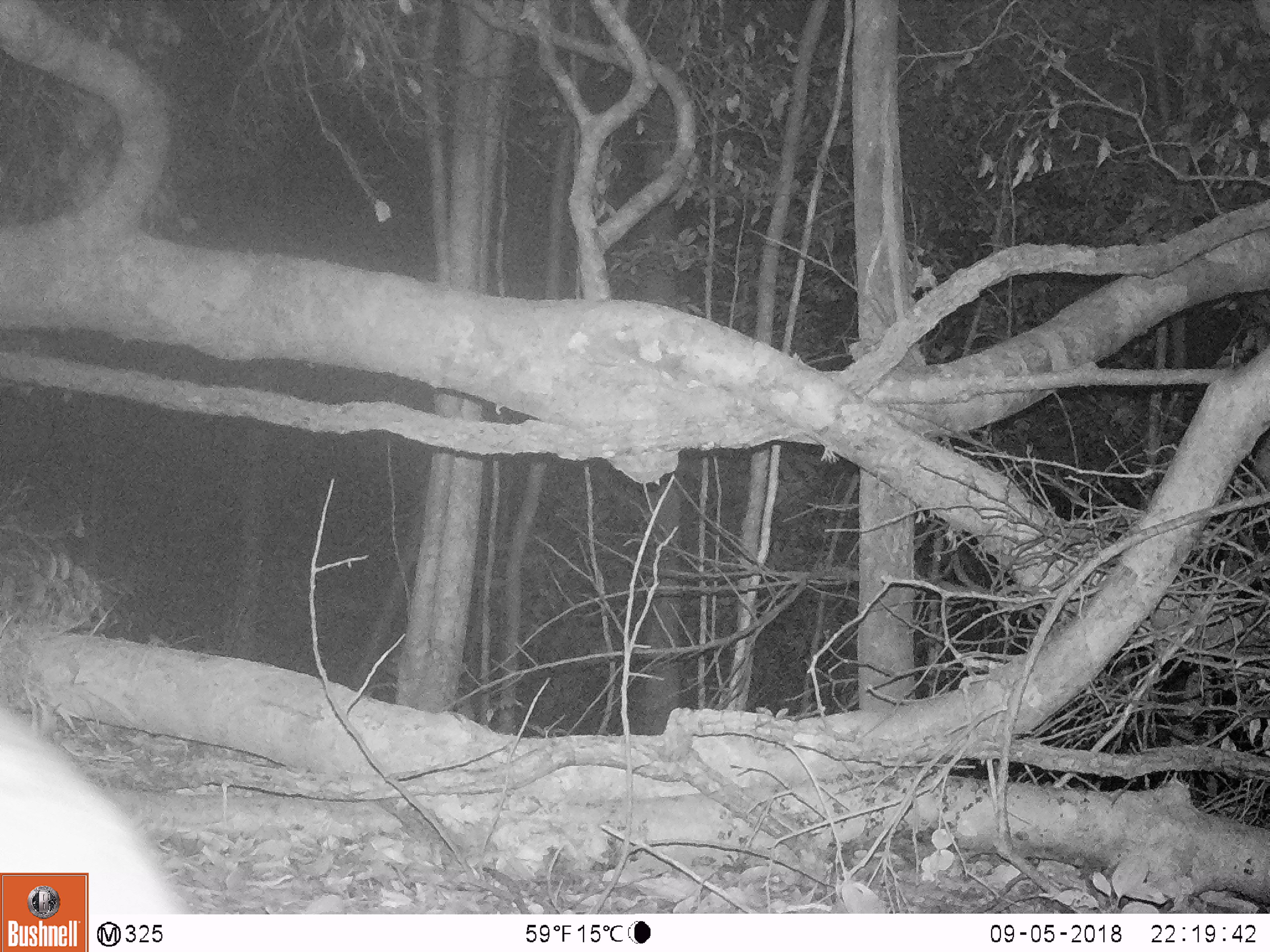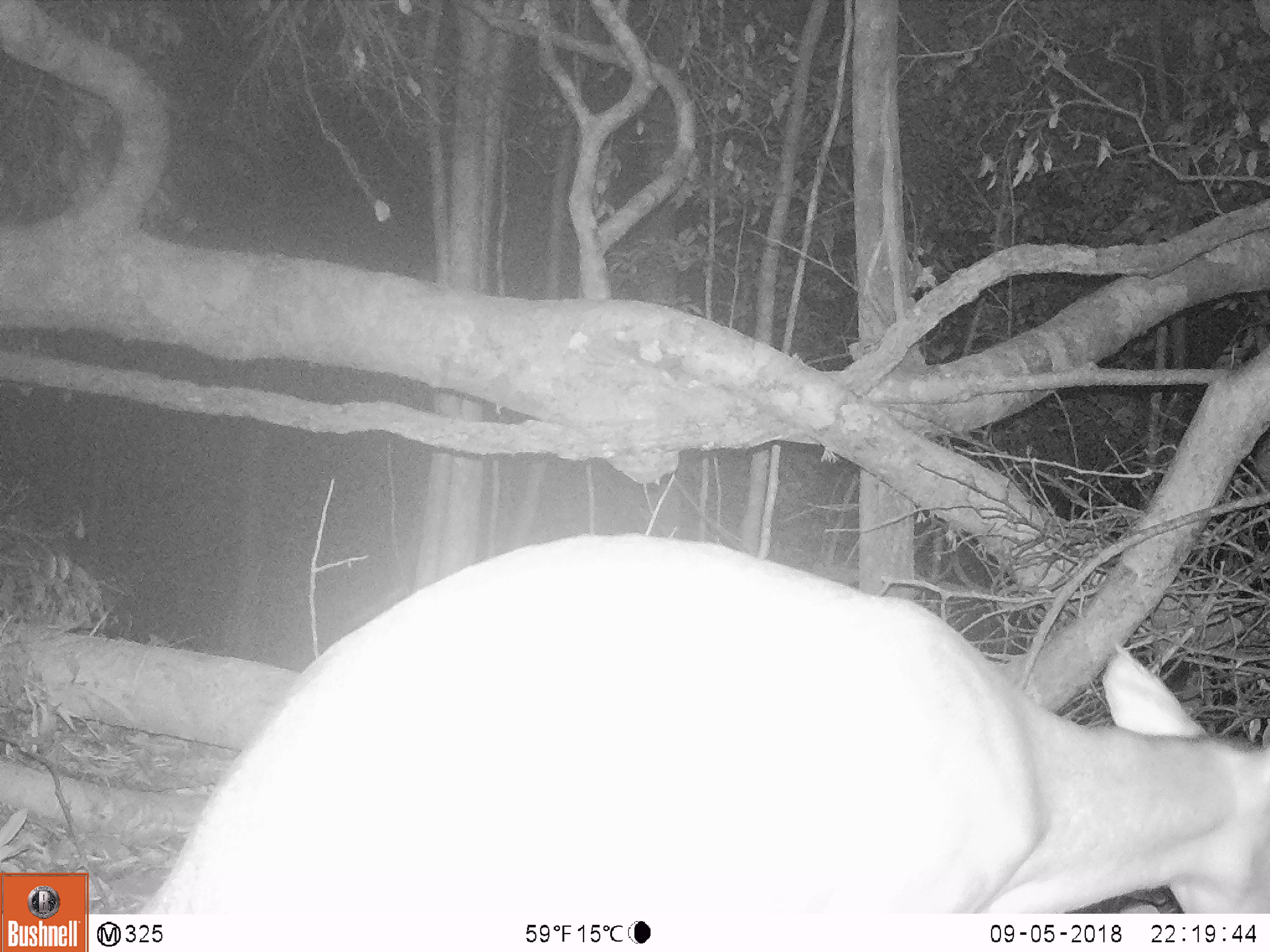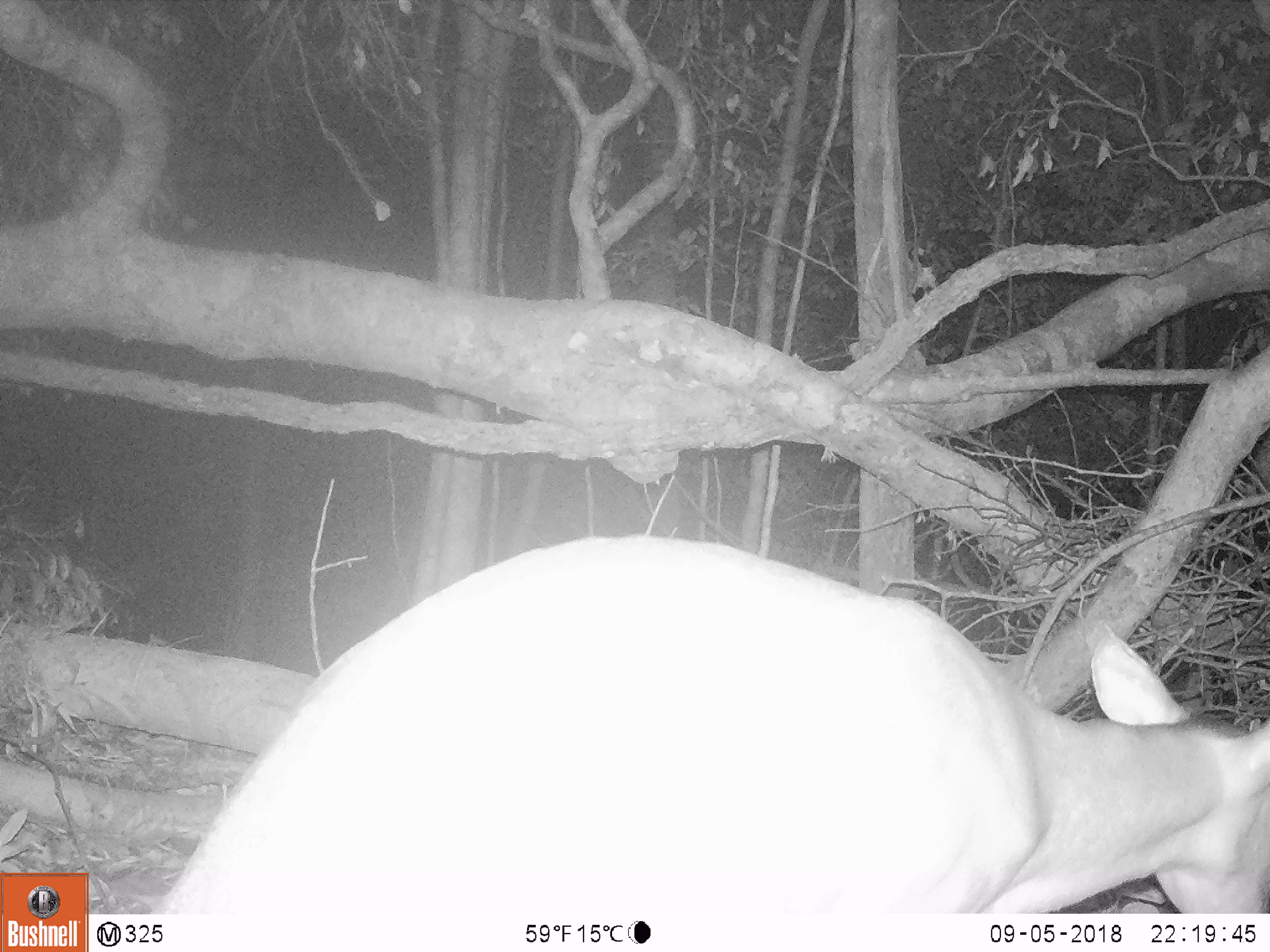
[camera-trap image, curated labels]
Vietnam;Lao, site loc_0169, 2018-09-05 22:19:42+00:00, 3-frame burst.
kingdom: Animalia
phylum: Chordata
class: Mammalia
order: Artiodactyla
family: Cervidae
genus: Muntiacus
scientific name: Muntiacus vuquangensis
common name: large-antlered muntjac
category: large antlered muntjac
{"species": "large antlered muntjac (large-antlered muntjac) (Muntiacus vuquangensis)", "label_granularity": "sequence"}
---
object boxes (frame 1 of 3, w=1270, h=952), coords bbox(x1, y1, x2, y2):
large antlered muntjac: bbox(1, 699, 192, 914)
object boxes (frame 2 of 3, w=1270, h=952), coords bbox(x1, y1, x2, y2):
large antlered muntjac: bbox(138, 529, 1270, 914)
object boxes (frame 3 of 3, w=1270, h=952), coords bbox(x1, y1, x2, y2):
large antlered muntjac: bbox(151, 531, 1270, 913)